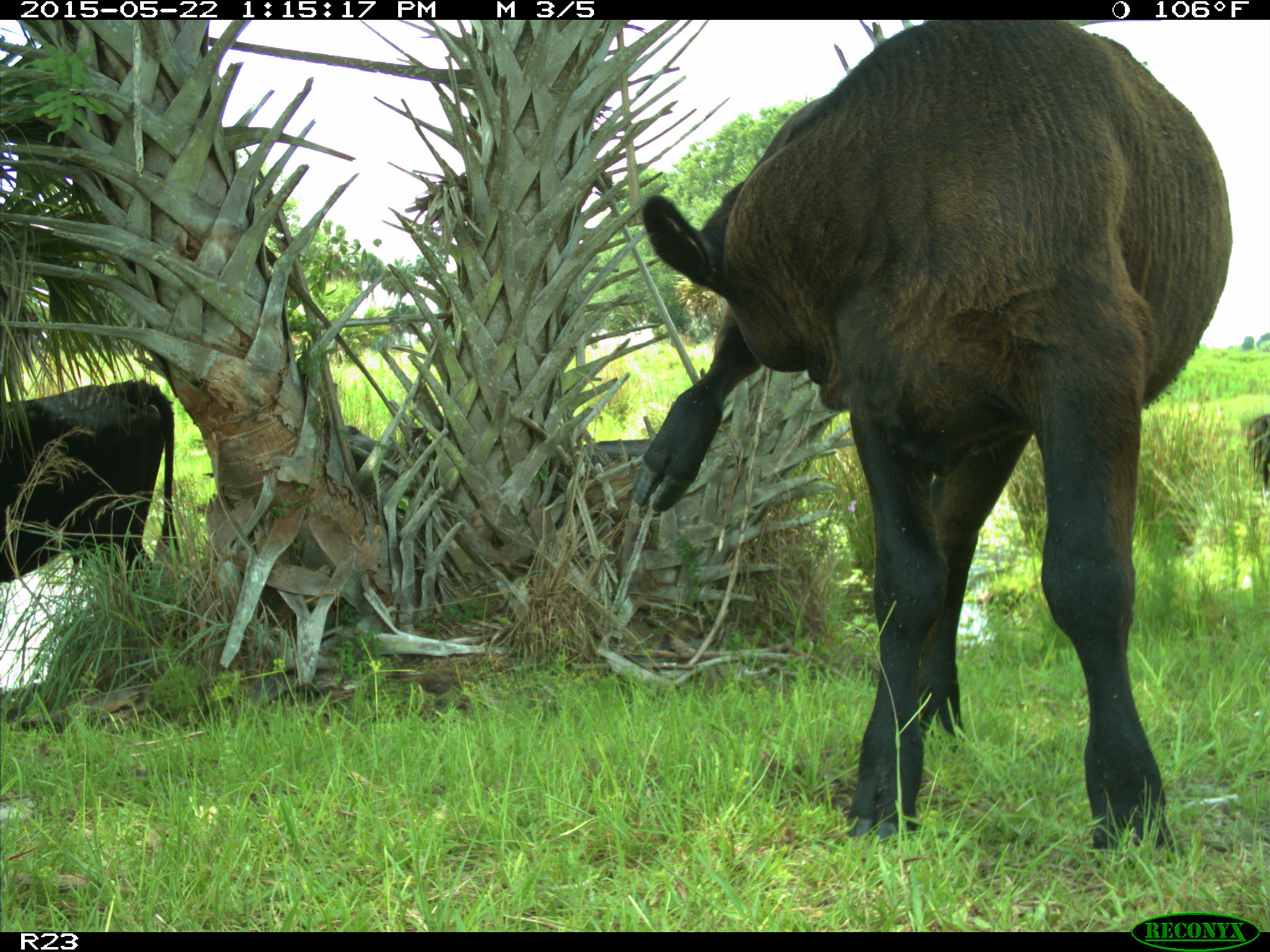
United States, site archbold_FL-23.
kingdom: Animalia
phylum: Chordata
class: Mammalia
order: Artiodactyla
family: Bovidae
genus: Bos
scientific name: Bos taurus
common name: domestic cow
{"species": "Bos taurus (domestic cow)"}